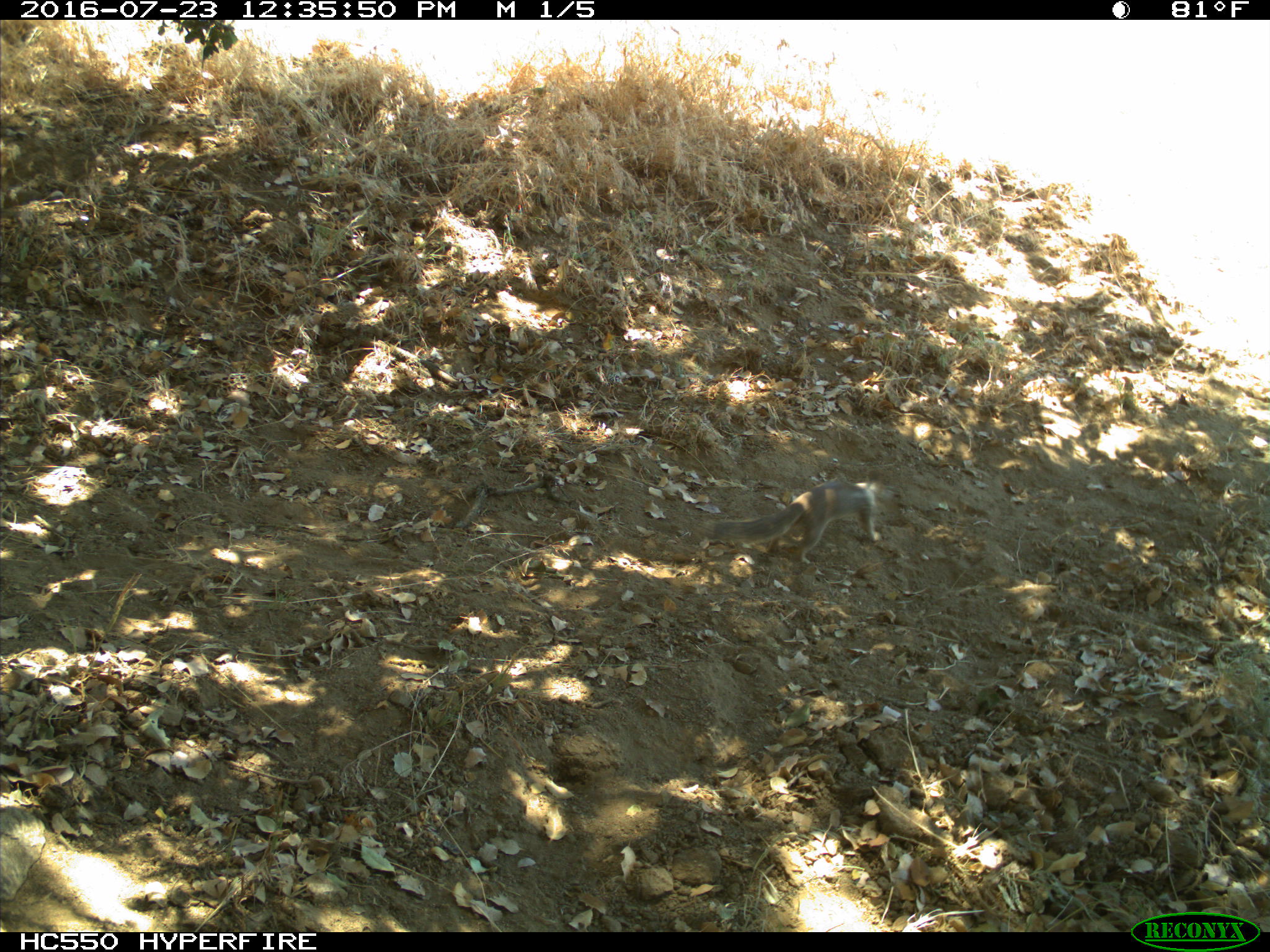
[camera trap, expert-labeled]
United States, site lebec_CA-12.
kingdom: Animalia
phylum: Chordata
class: Mammalia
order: Rodentia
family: Sciuridae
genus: Otospermophilus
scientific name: Otospermophilus beecheyi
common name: california ground squirrel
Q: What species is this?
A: Otospermophilus beecheyi (california ground squirrel).